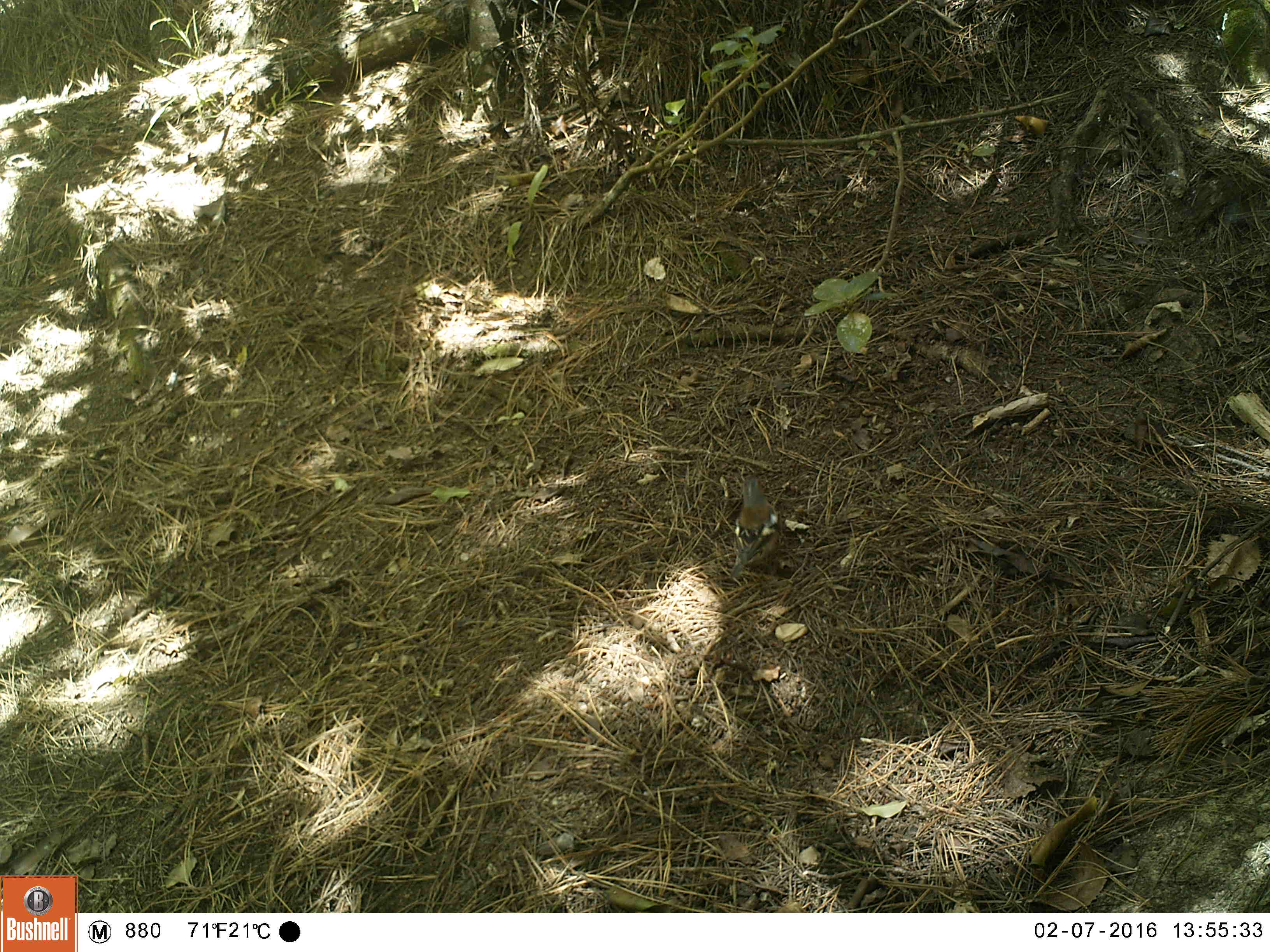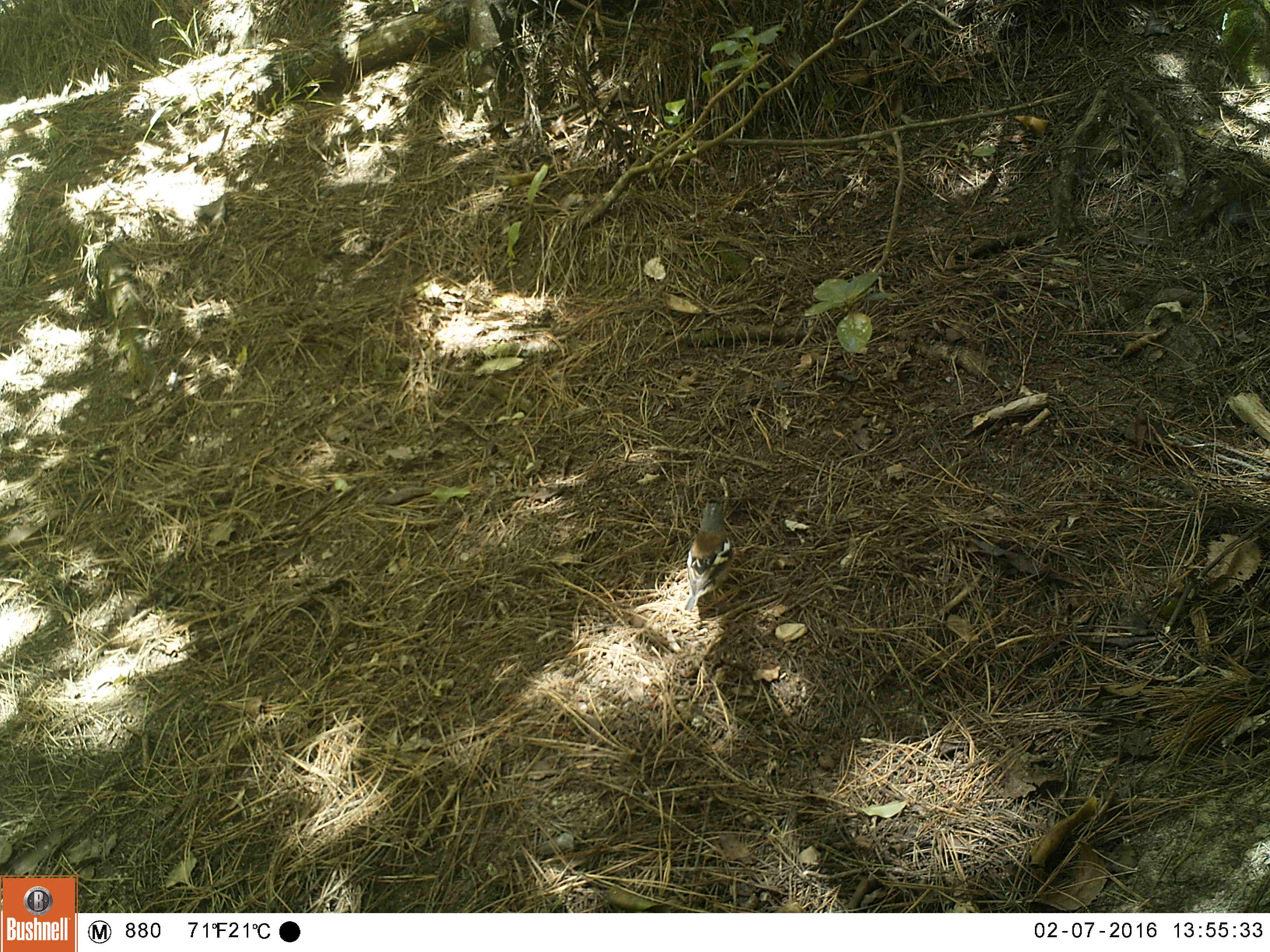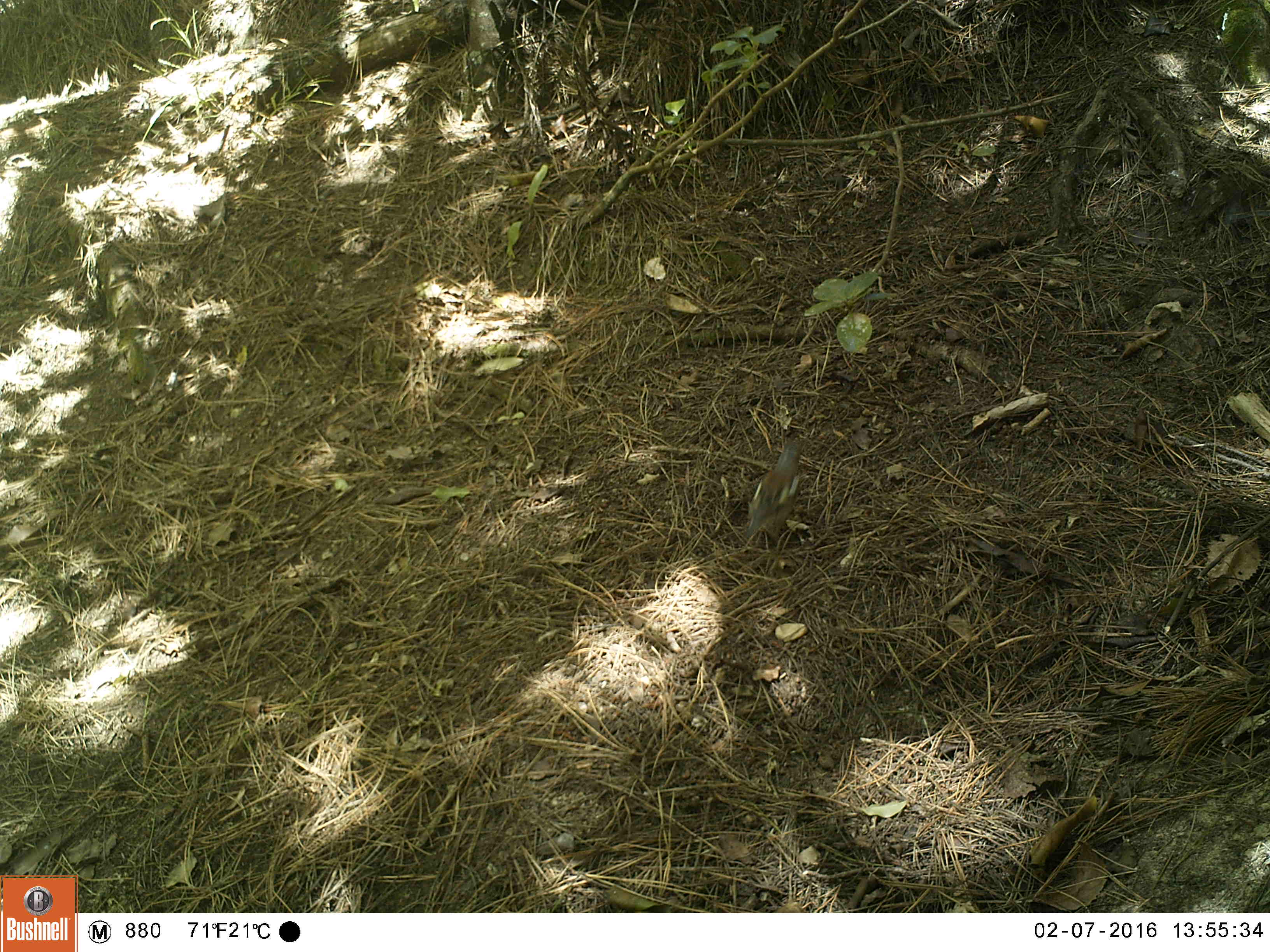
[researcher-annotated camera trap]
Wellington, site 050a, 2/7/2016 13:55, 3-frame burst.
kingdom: Animalia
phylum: Chordata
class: Aves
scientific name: Aves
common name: bird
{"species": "bird (Aves)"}